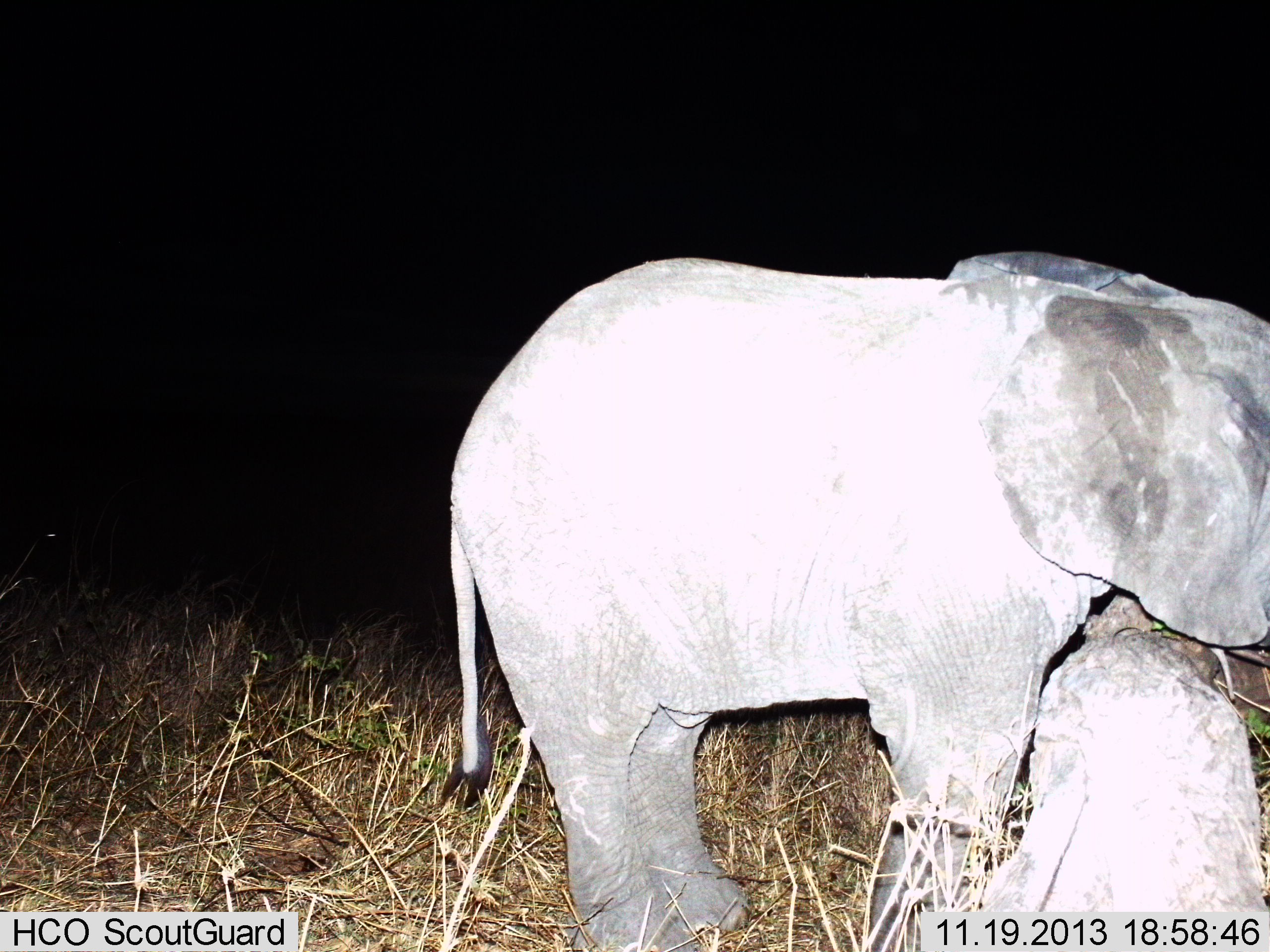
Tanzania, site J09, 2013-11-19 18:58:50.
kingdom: Animalia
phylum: Chordata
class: Mammalia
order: Proboscidea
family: Elephantidae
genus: Loxodonta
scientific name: Loxodonta africana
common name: african bush elephant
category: elephant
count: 1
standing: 90%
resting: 0%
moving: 10%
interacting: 0%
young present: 60%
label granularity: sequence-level